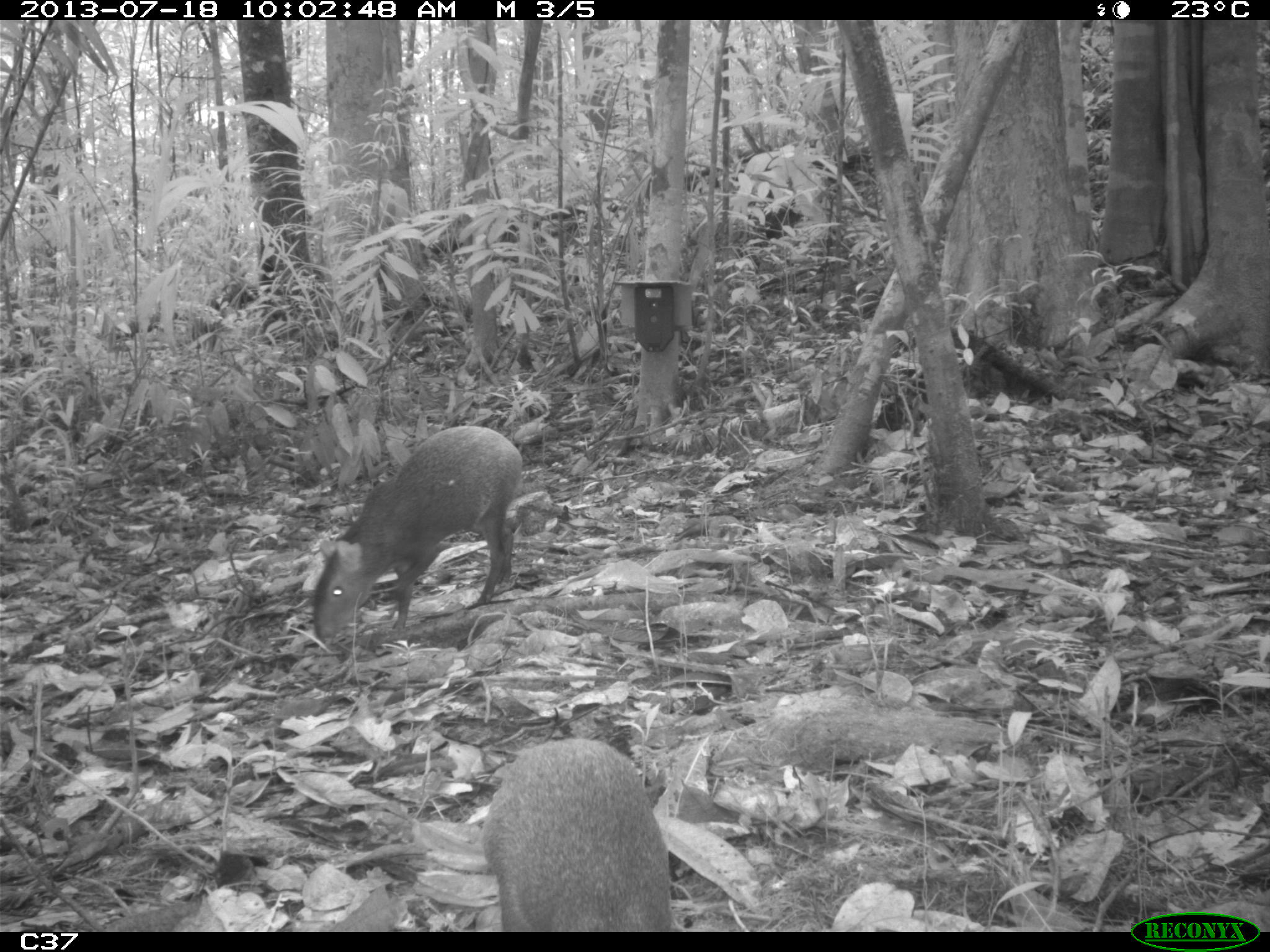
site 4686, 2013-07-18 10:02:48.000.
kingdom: Animalia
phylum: Chordata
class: Mammalia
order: Rodentia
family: Dasyproctidae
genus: Dasyprocta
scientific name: Dasyprocta leporina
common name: red-rumped agouti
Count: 2.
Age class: adult.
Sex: male.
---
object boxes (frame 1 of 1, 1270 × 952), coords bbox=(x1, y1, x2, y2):
dasyprocta leporina: bbox=(311, 423, 525, 644); bbox=(479, 733, 675, 932)